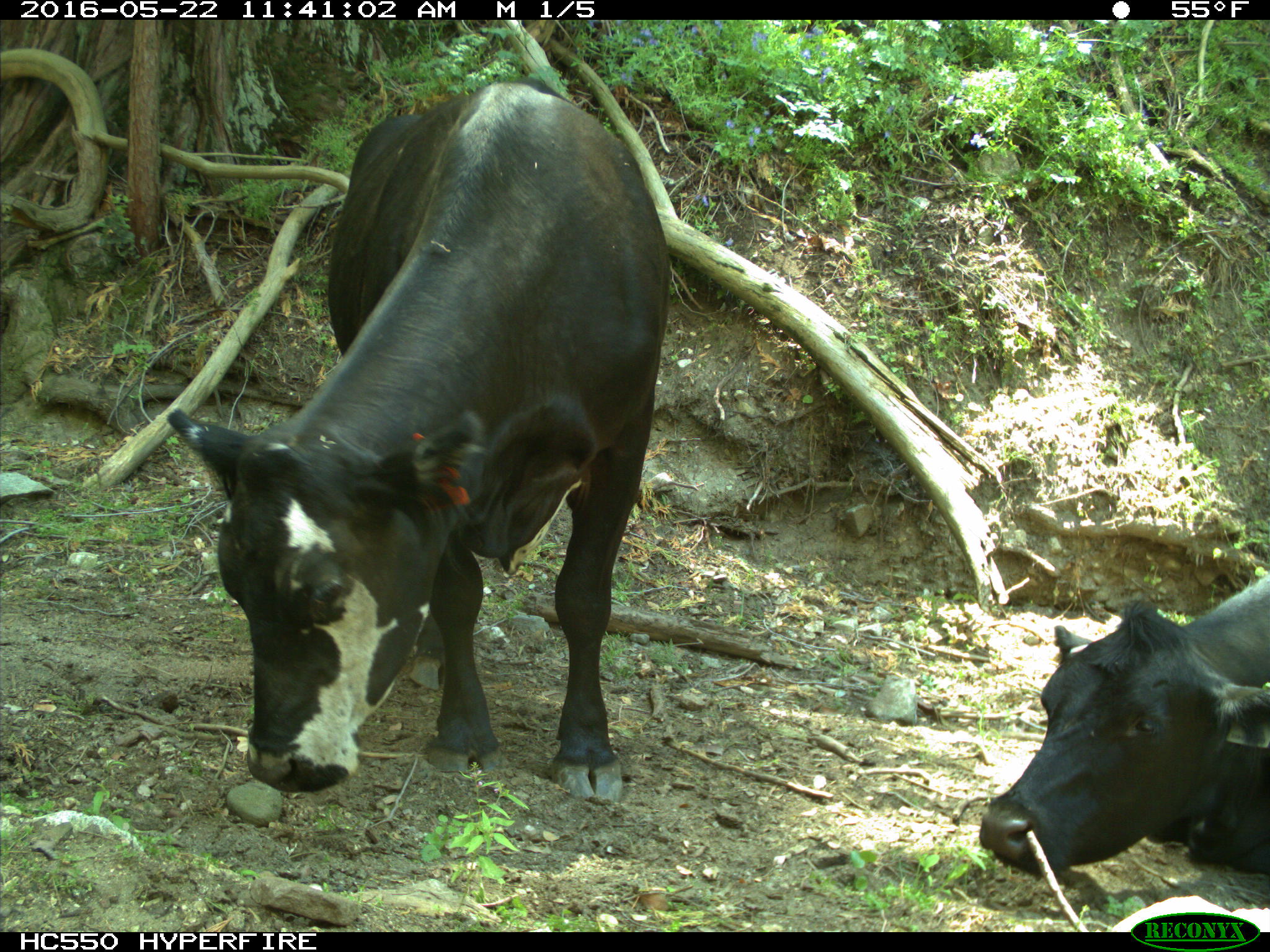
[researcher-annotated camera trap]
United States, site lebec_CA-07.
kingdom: Animalia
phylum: Chordata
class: Mammalia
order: Artiodactyla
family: Bovidae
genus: Bos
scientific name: Bos taurus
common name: domestic cow